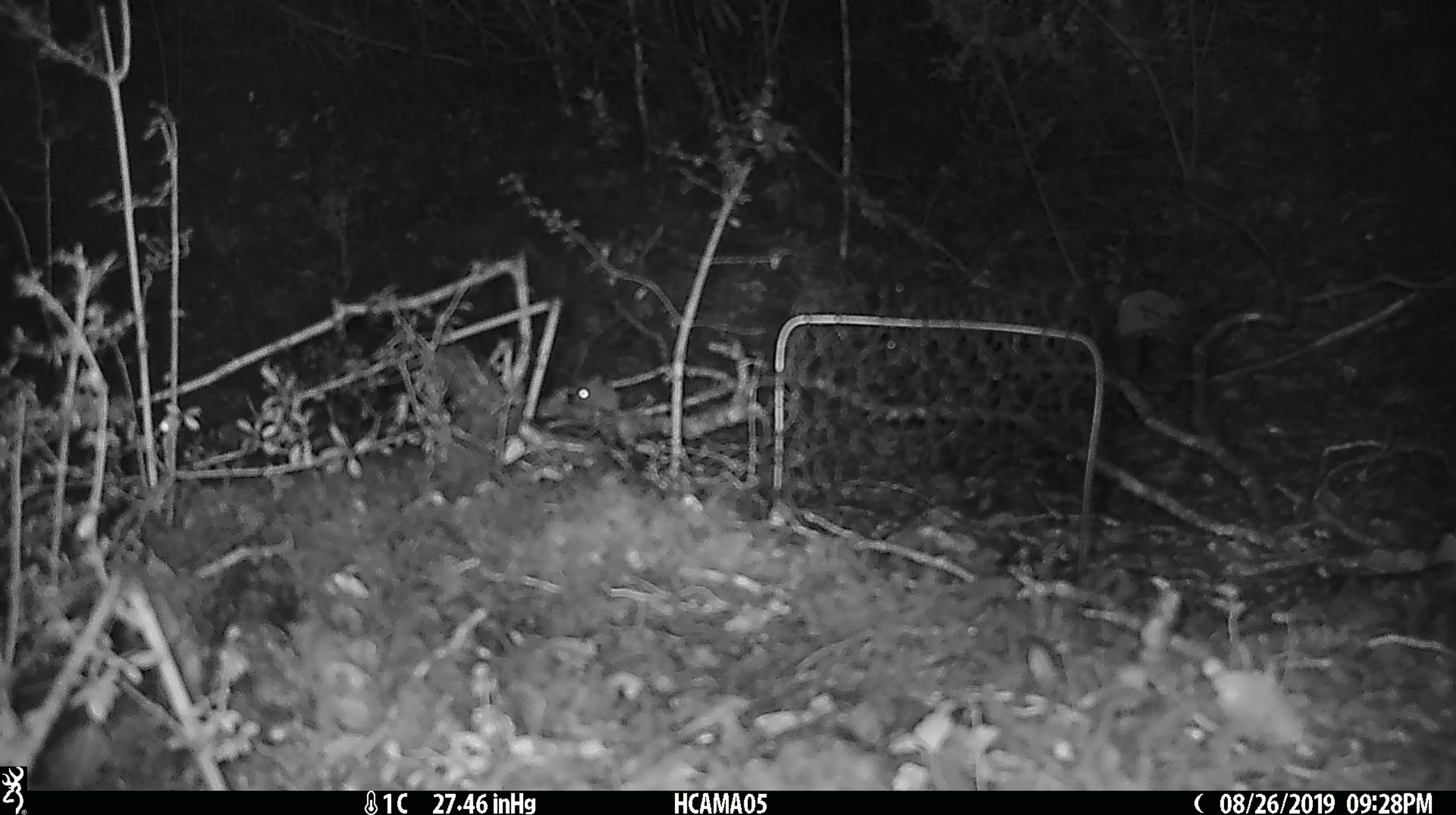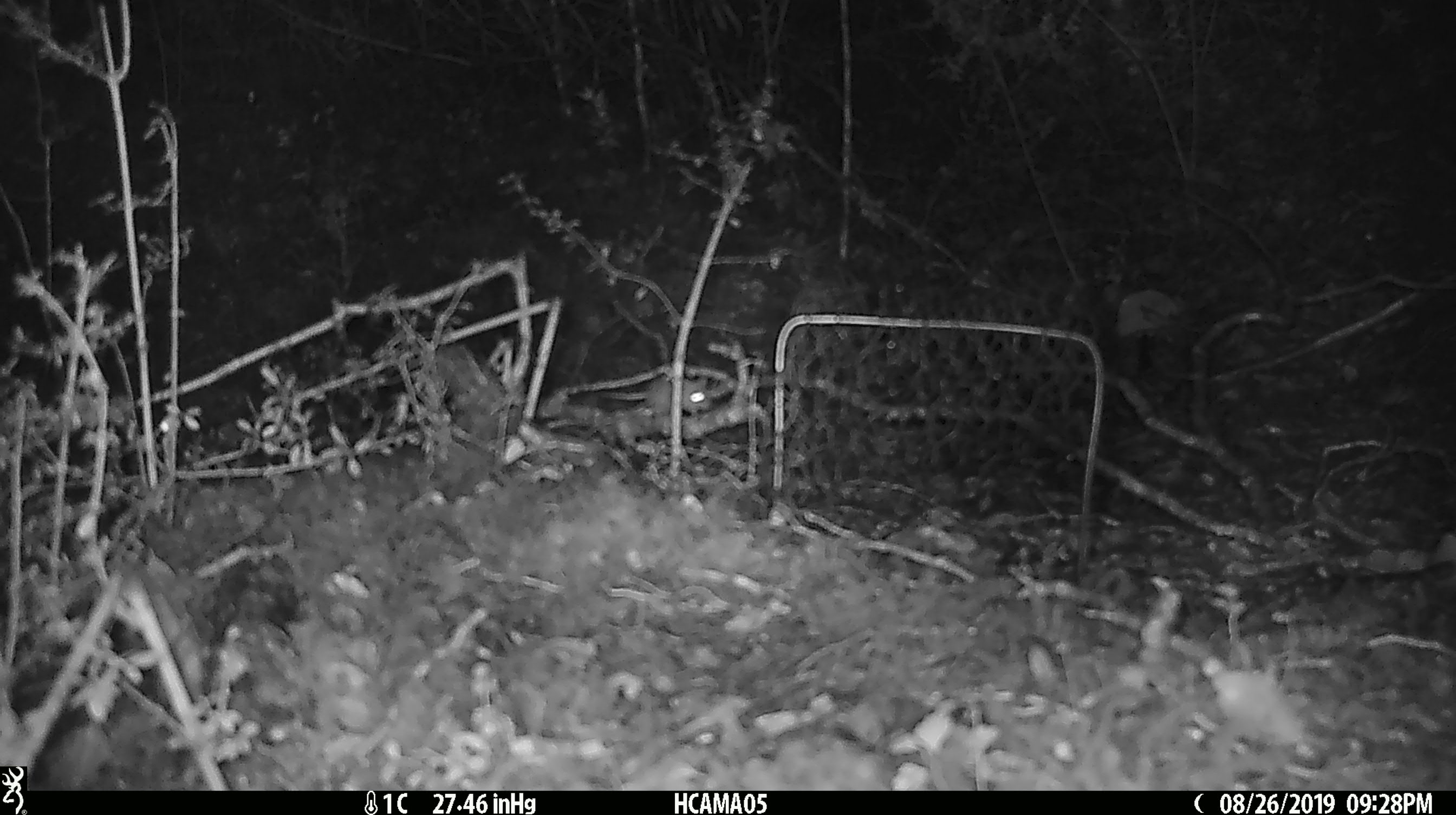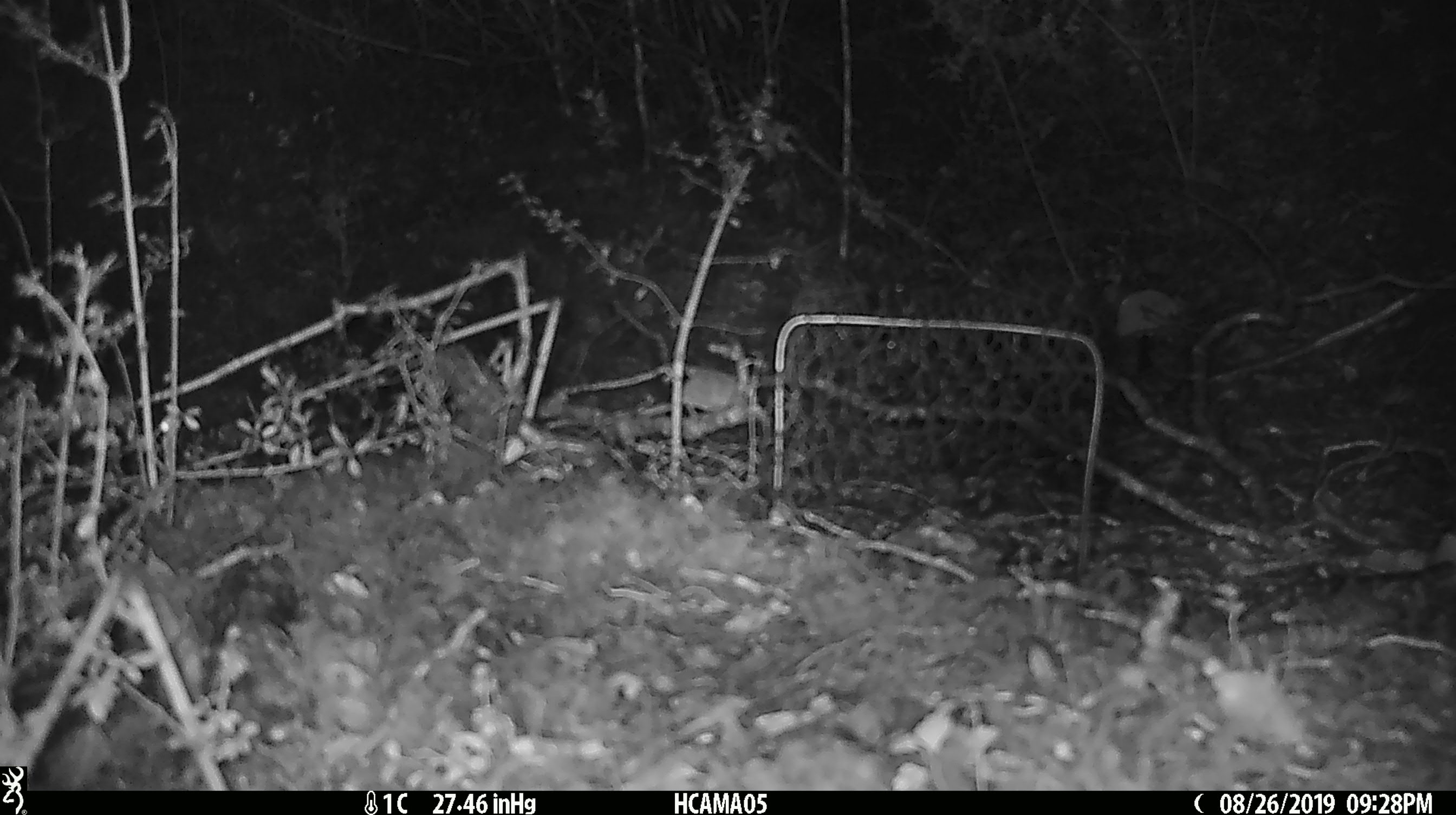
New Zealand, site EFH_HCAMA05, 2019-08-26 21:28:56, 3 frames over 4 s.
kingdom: Animalia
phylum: Chordata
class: Mammalia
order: Rodentia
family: Muridae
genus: Mus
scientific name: Mus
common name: mouse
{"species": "mouse (Mus)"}